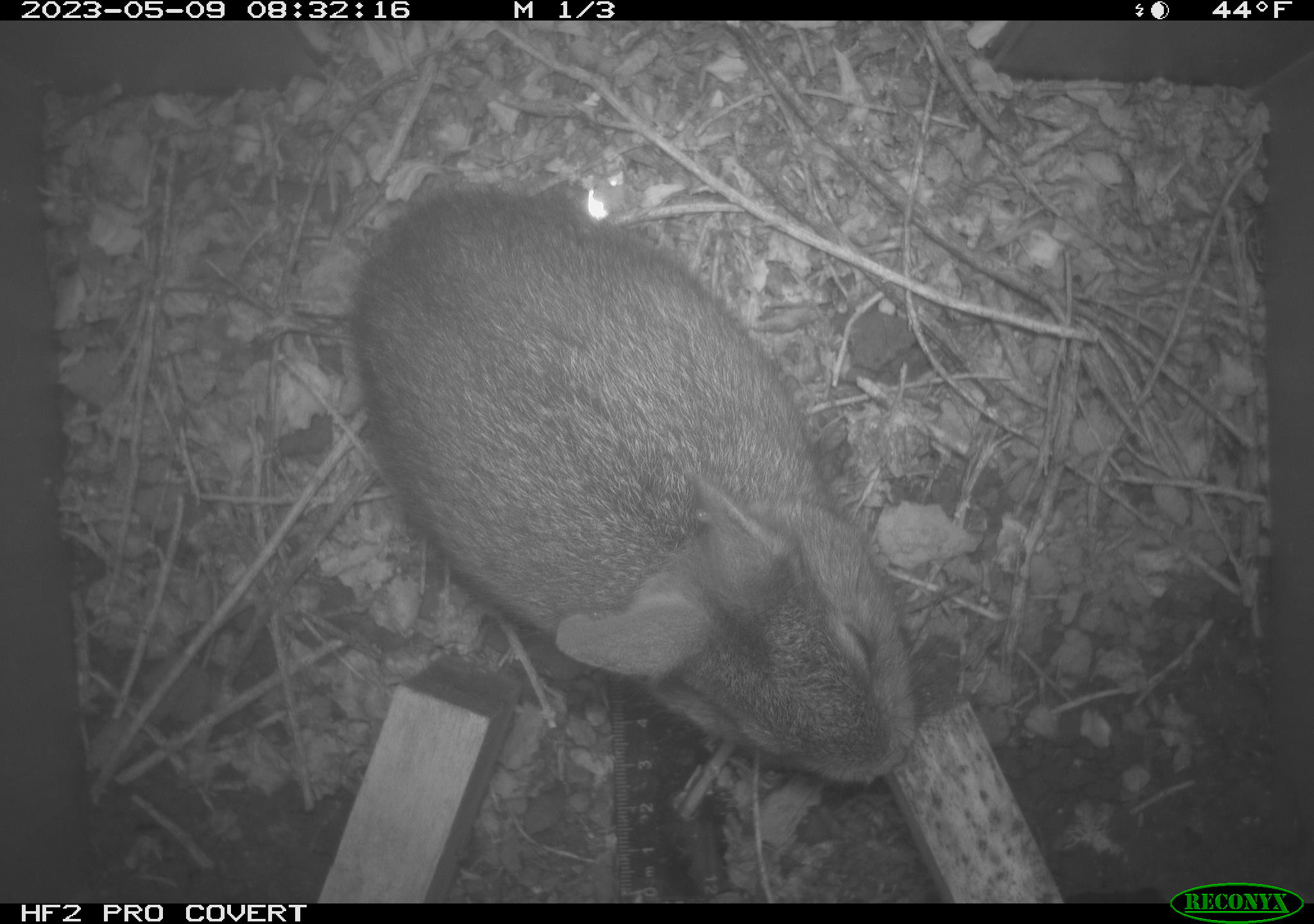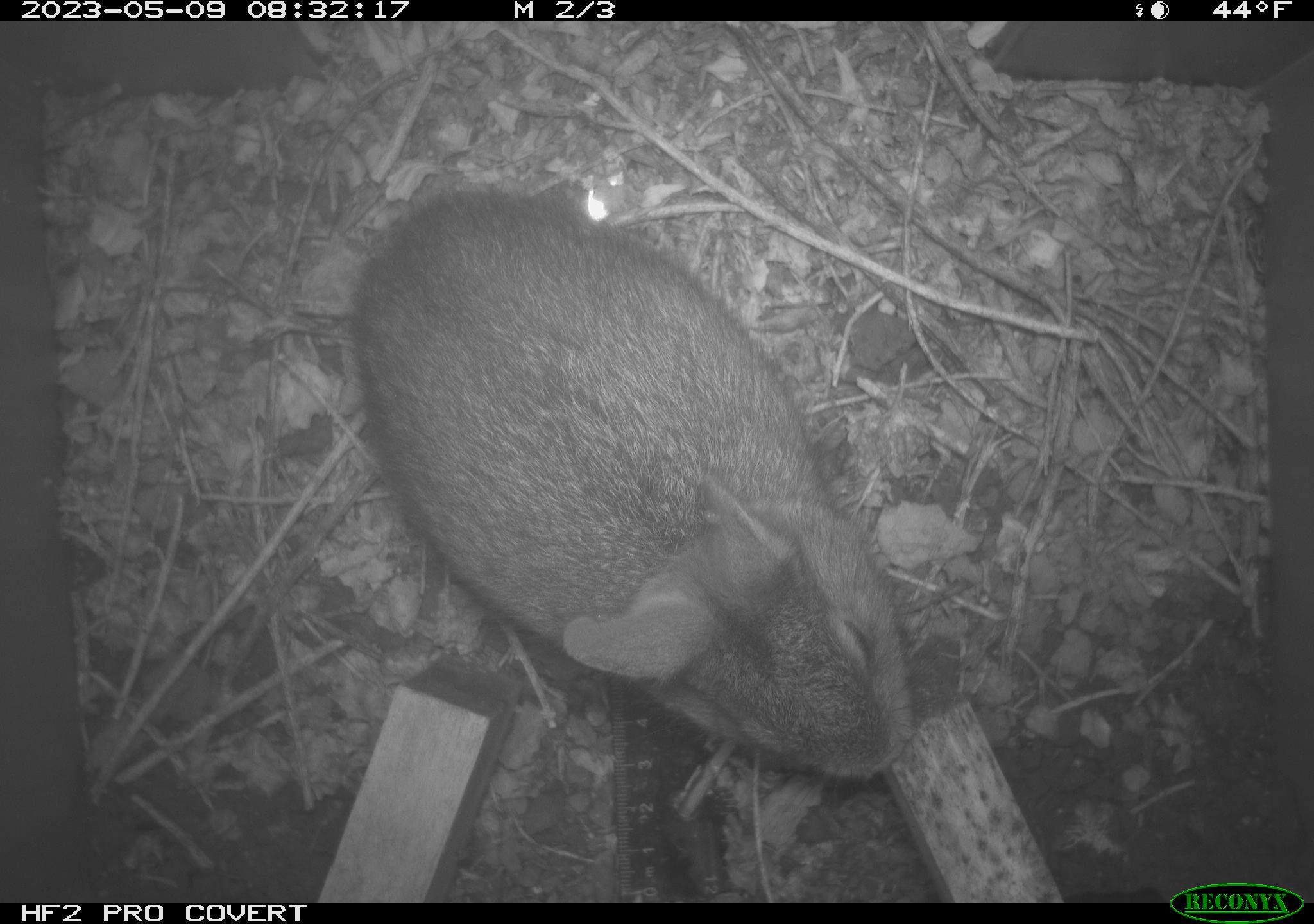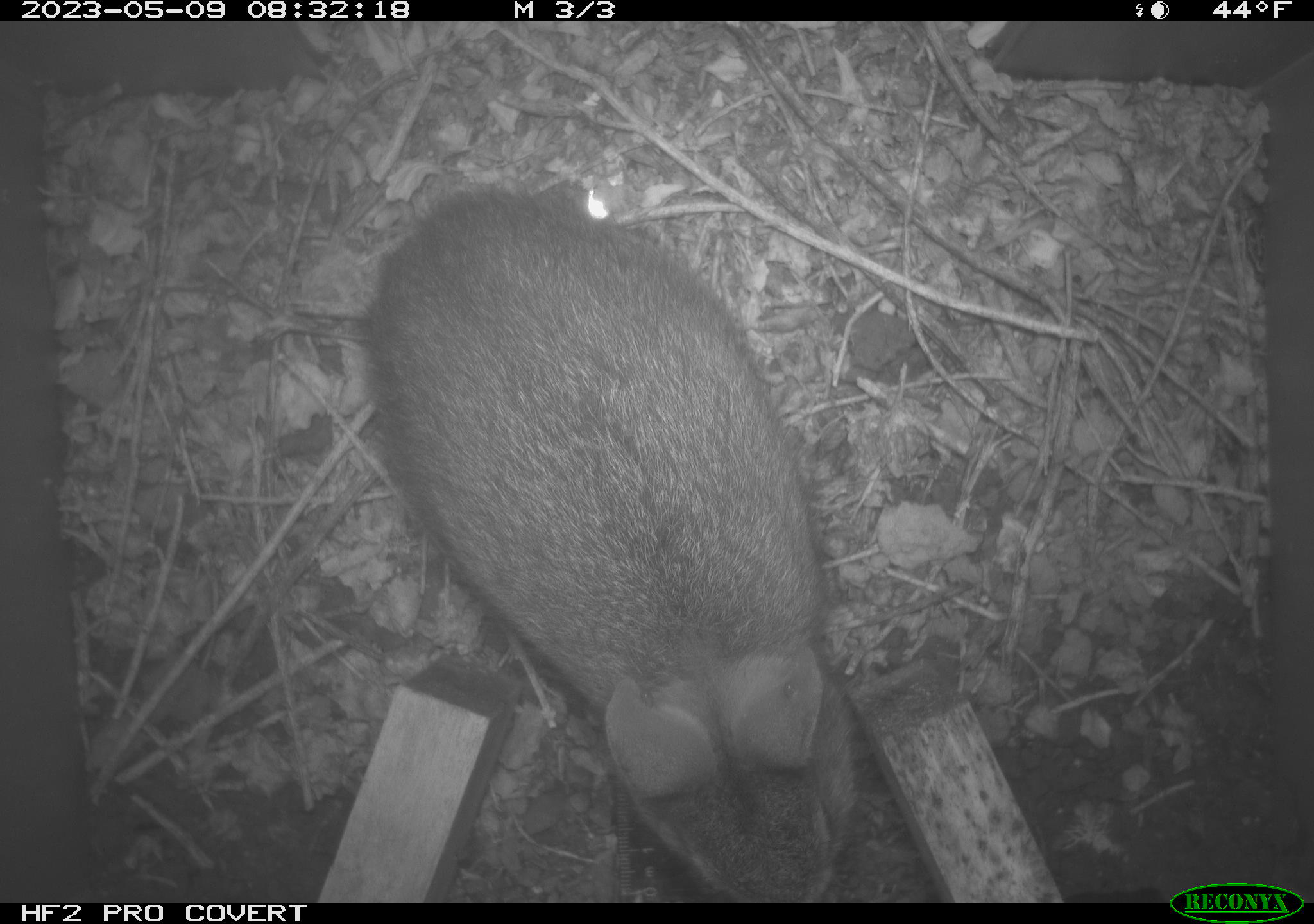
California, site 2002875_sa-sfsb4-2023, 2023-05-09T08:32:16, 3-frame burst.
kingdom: Animalia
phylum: Chordata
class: Mammalia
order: Lagomorpha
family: Leporidae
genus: Sylvilagus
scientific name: Sylvilagus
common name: cottontail rabbits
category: sylvilagus species